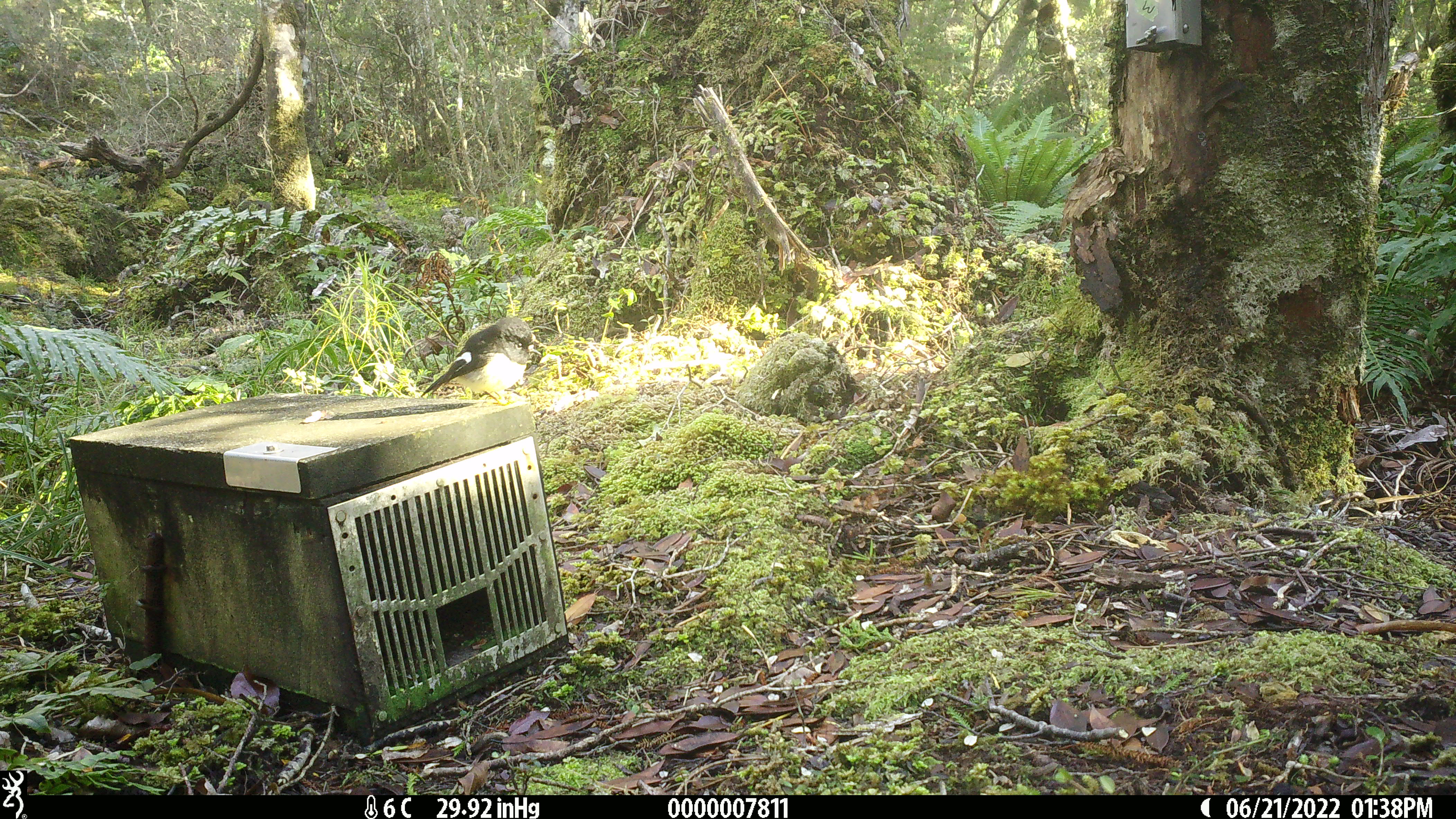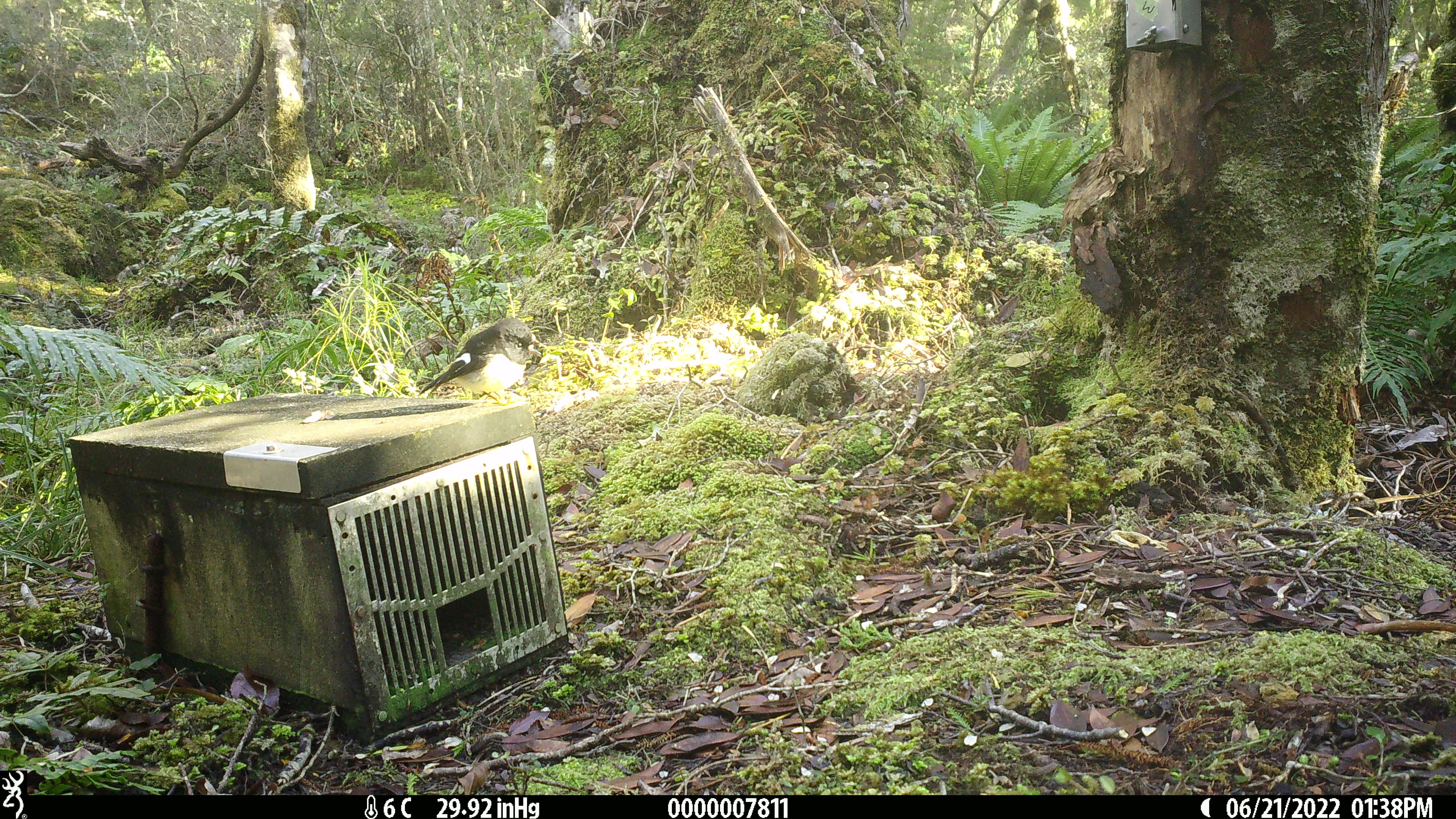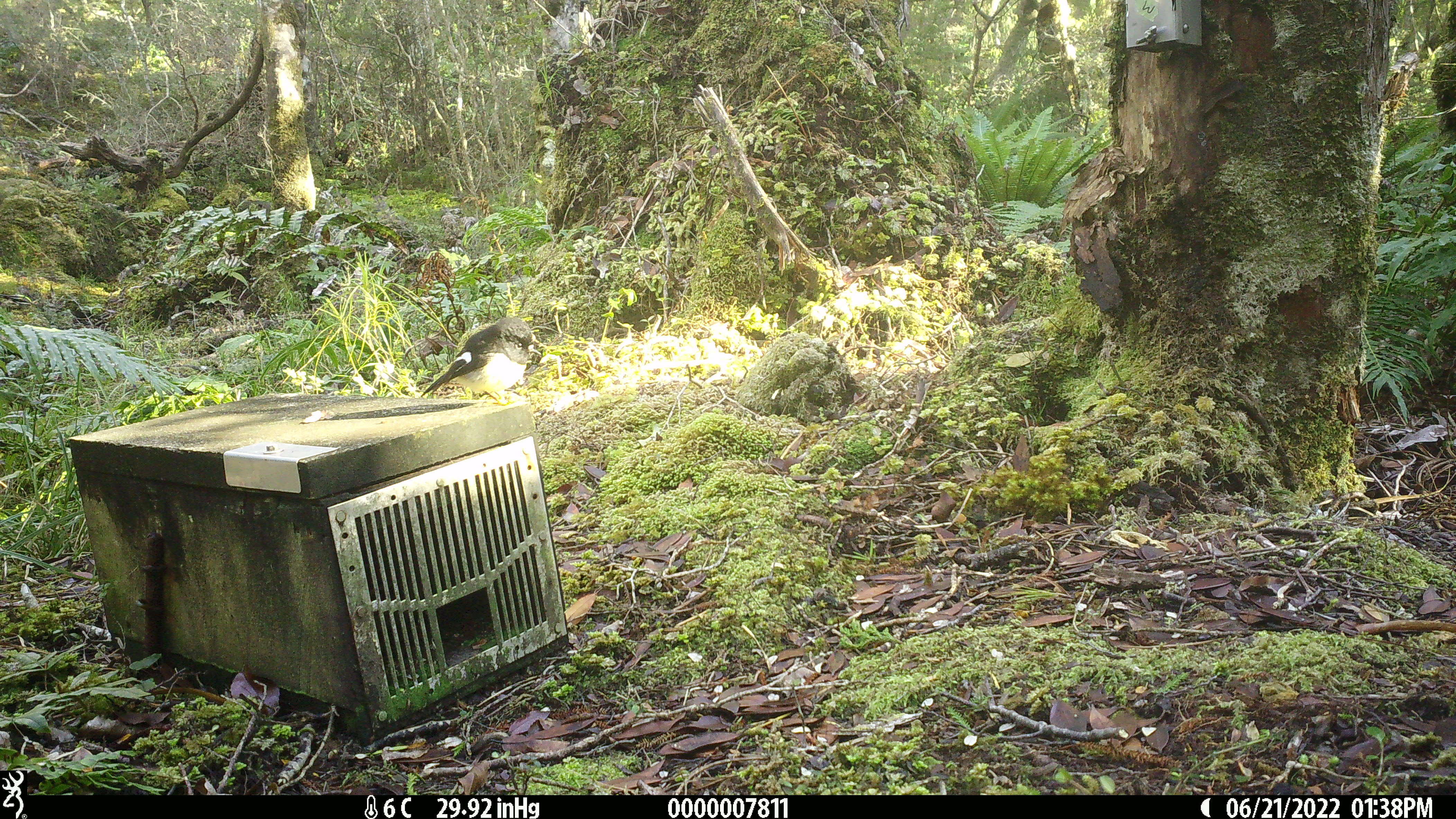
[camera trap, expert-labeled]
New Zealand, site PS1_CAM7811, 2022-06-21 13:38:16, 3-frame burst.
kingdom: Animalia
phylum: Chordata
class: Aves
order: Passeriformes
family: Petroicidae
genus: Petroica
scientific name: Petroica macrocephala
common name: tomtit